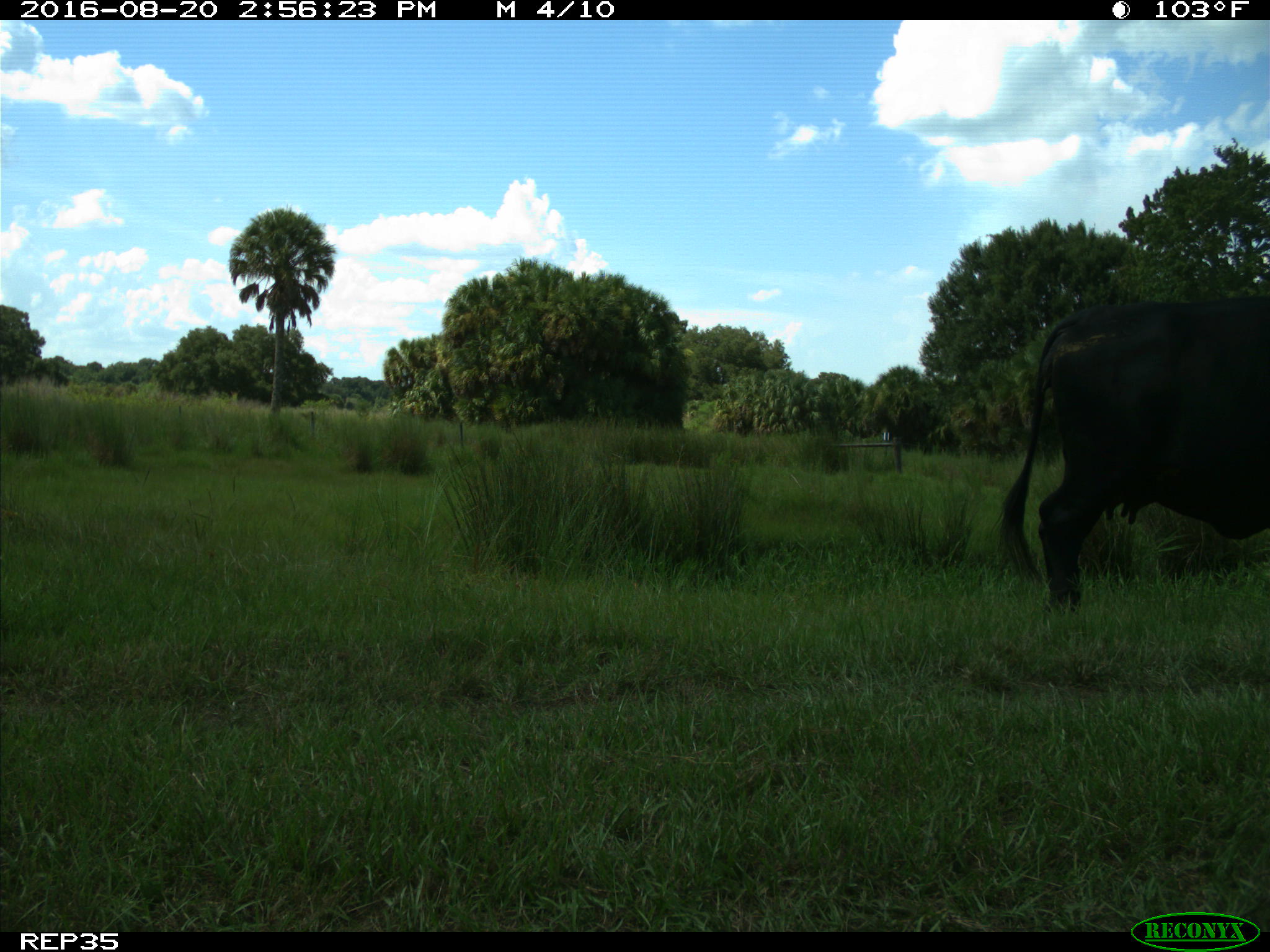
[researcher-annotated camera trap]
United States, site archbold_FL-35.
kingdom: Animalia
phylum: Chordata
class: Mammalia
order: Artiodactyla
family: Bovidae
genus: Bos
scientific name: Bos taurus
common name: domestic cow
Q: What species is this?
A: Bos taurus (domestic cow).